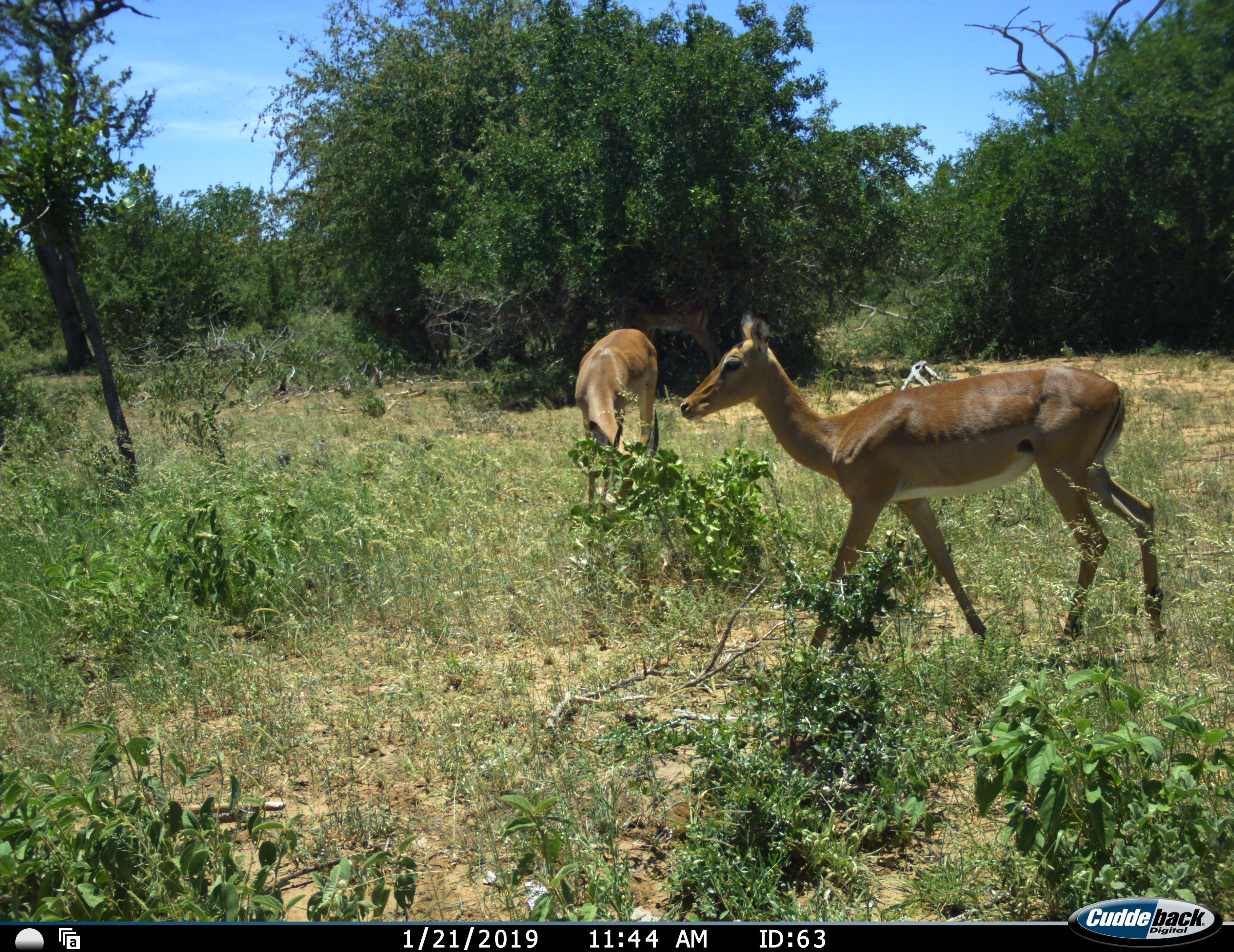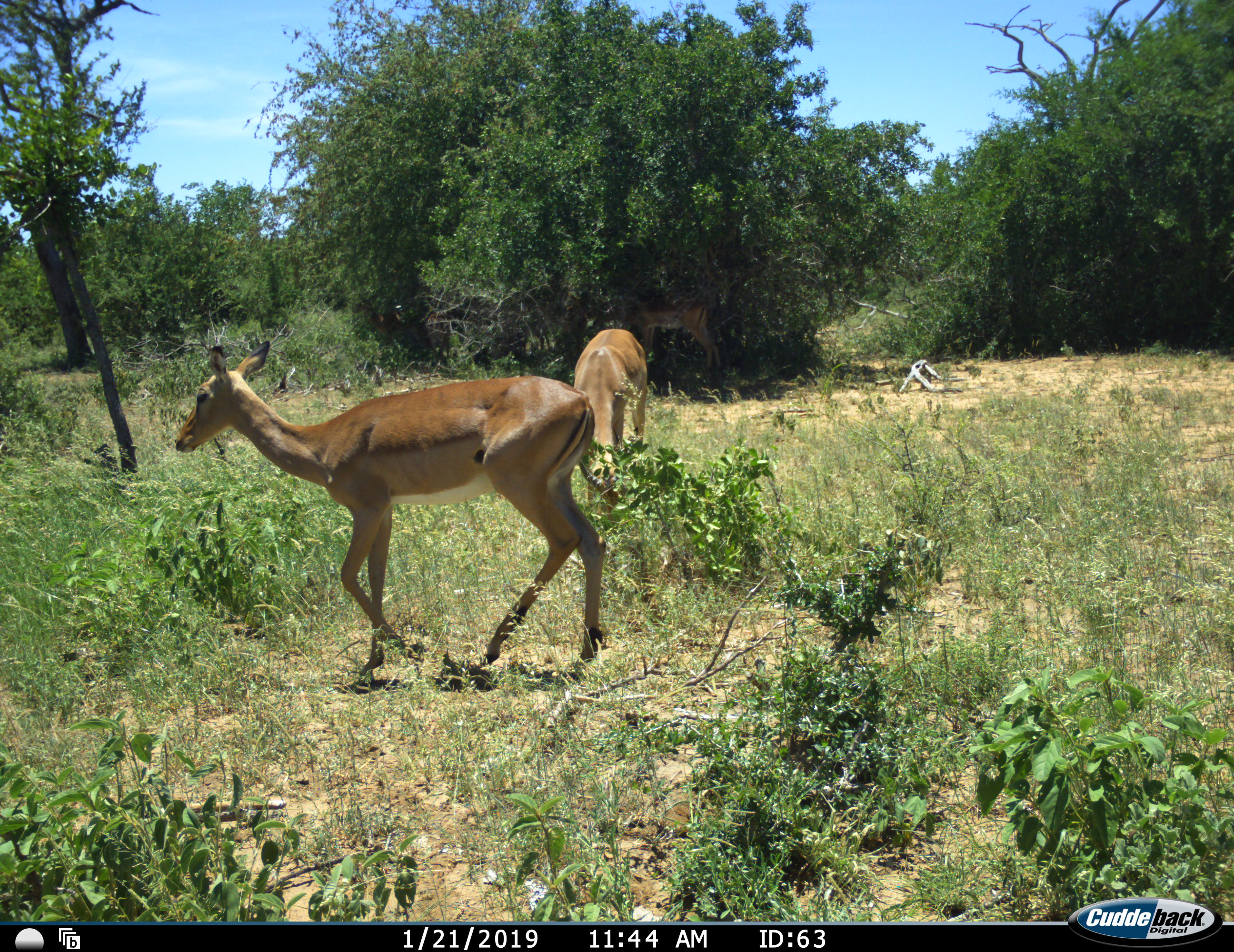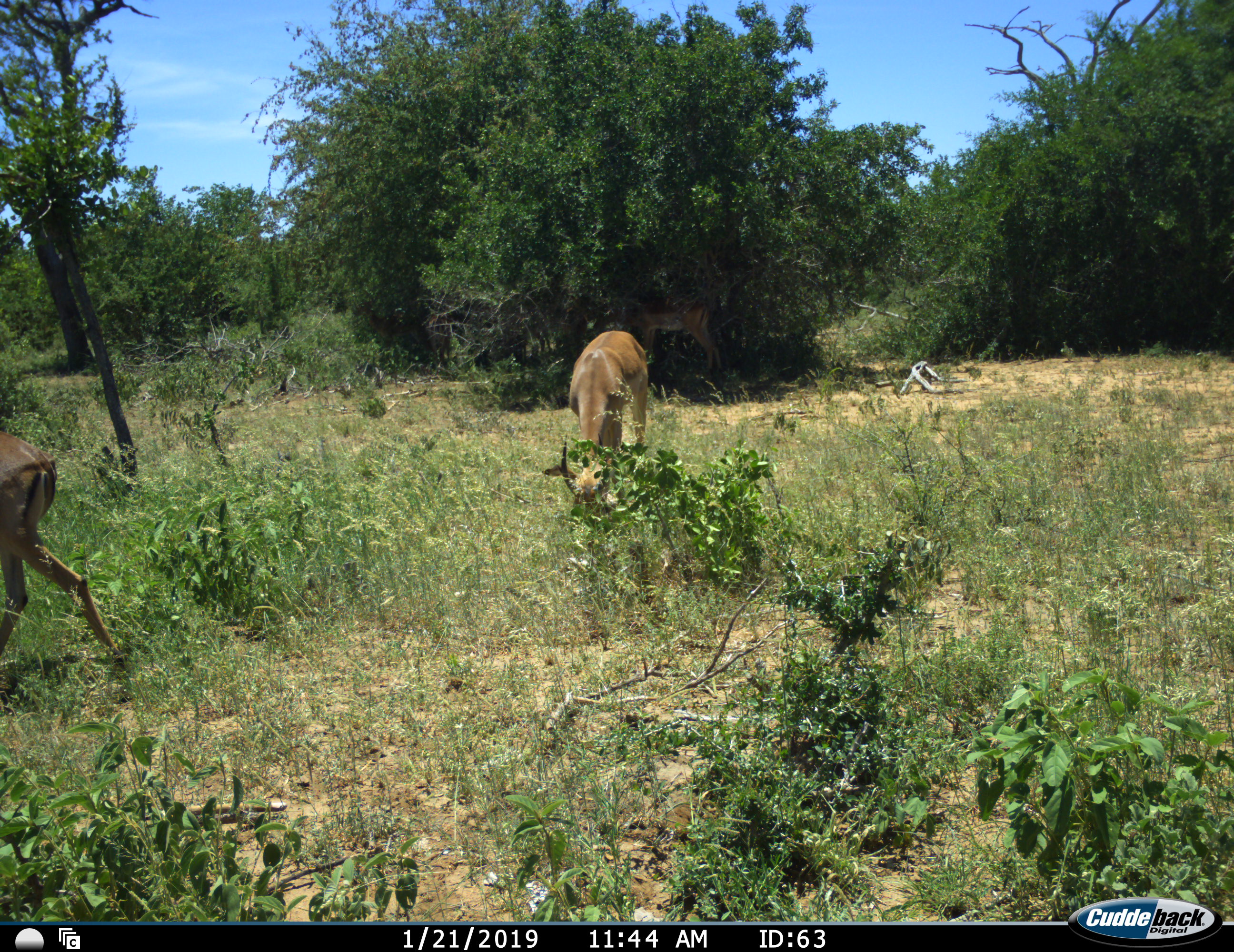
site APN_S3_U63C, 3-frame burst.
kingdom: Animalia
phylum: Chordata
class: Mammalia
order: Artiodactyla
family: Bovidae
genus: Aepyceros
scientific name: Aepyceros melampus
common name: impala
Impala (Aepyceros melampus), count 3. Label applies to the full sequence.